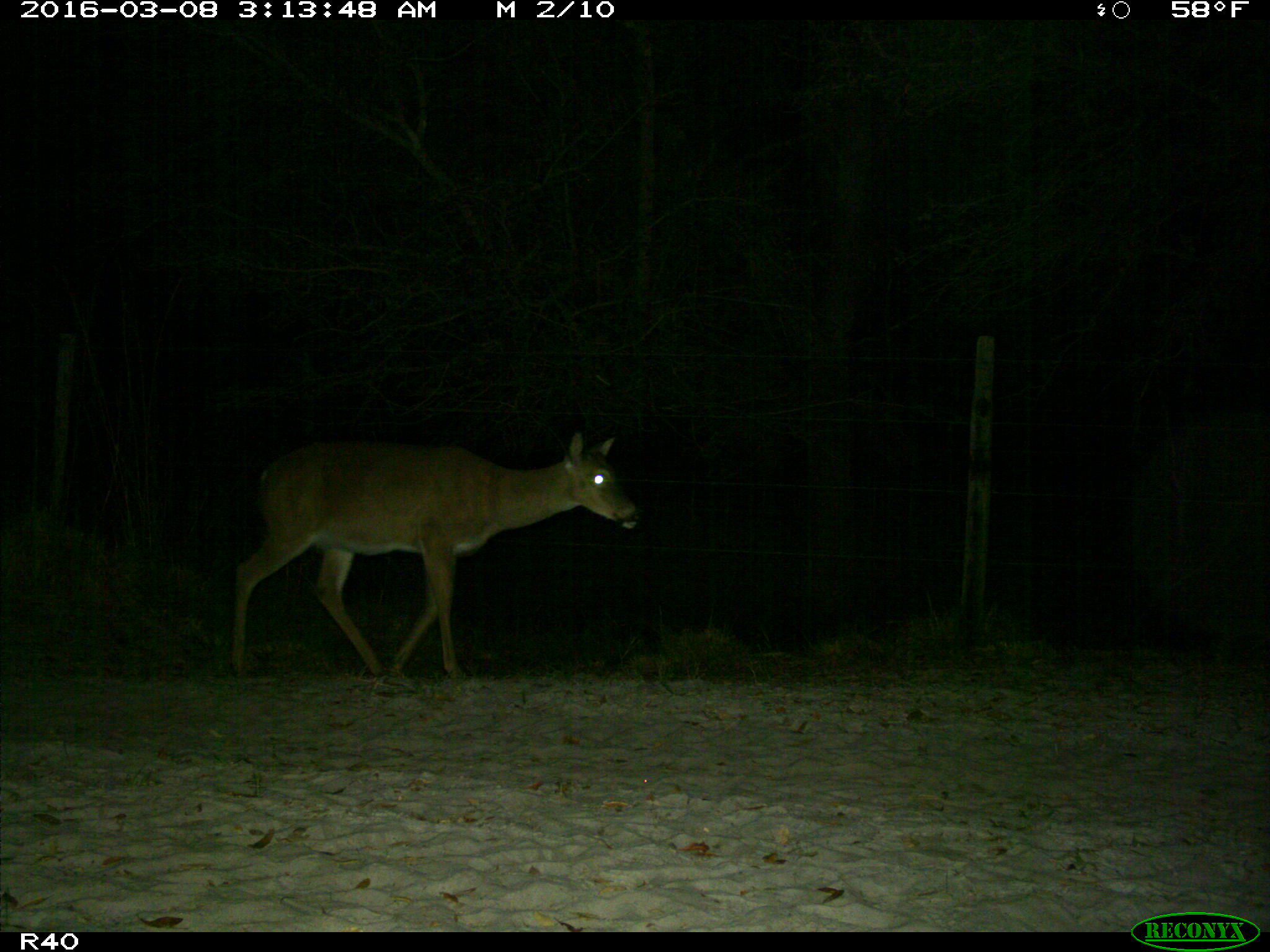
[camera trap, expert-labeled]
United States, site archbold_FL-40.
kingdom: Animalia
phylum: Chordata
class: Mammalia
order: Artiodactyla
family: Cervidae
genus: Odocoileus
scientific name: Odocoileus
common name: deer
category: unidentified deer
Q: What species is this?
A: Unidentified deer (deer) (Odocoileus).